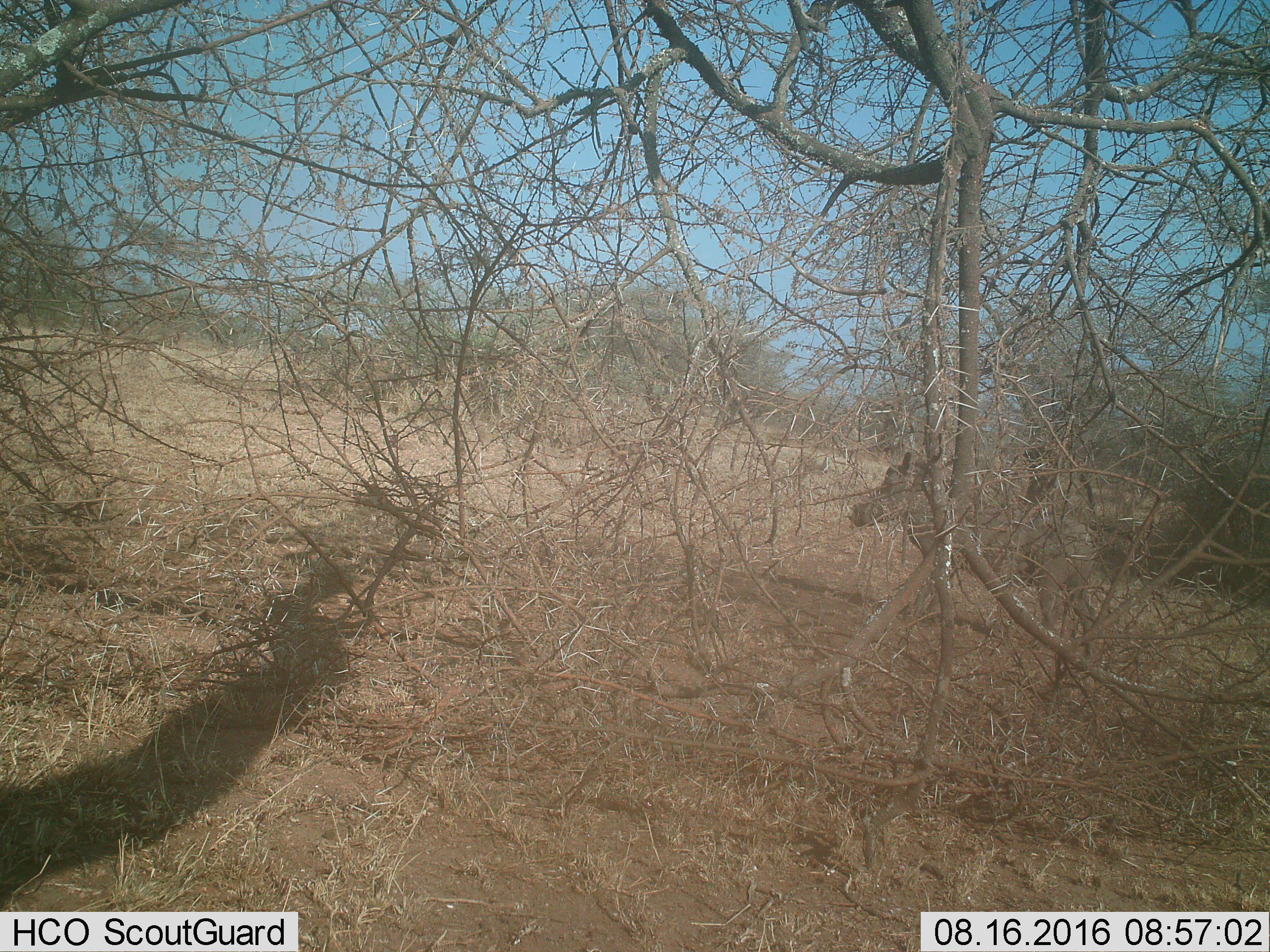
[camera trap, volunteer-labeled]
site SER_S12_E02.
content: unidentified animal